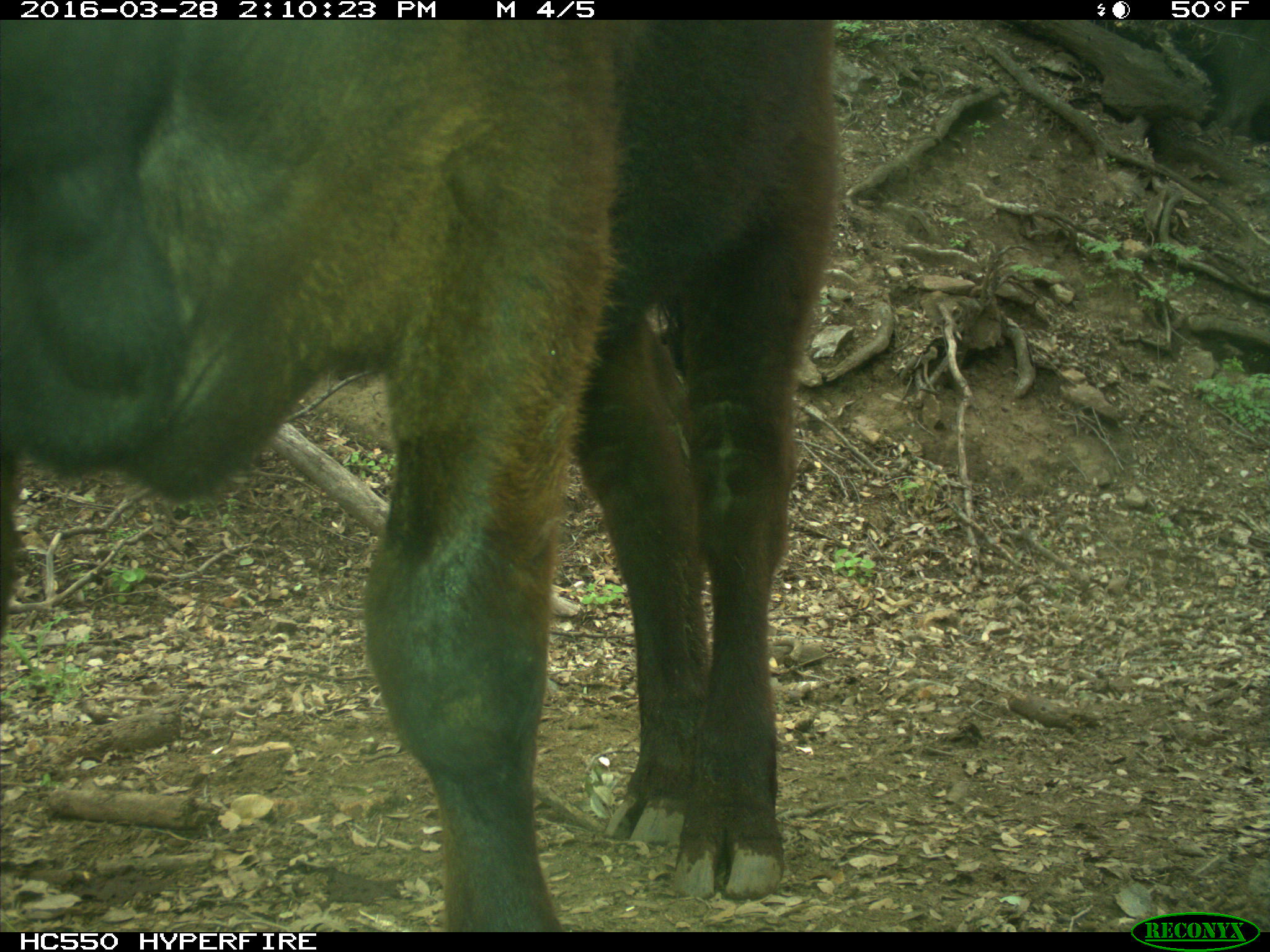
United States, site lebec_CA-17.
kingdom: Animalia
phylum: Chordata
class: Mammalia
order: Artiodactyla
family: Bovidae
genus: Bos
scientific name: Bos taurus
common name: domestic cow